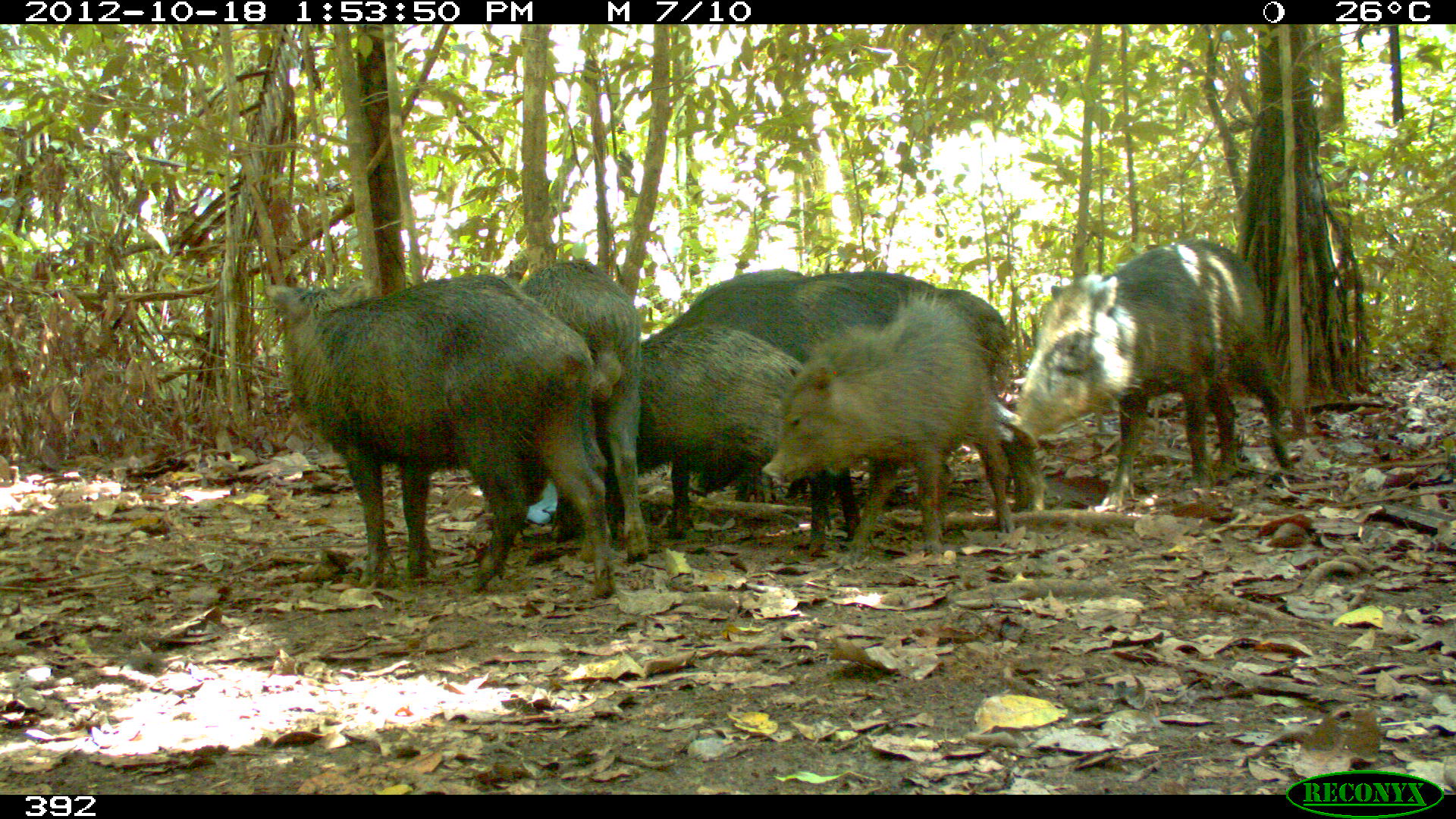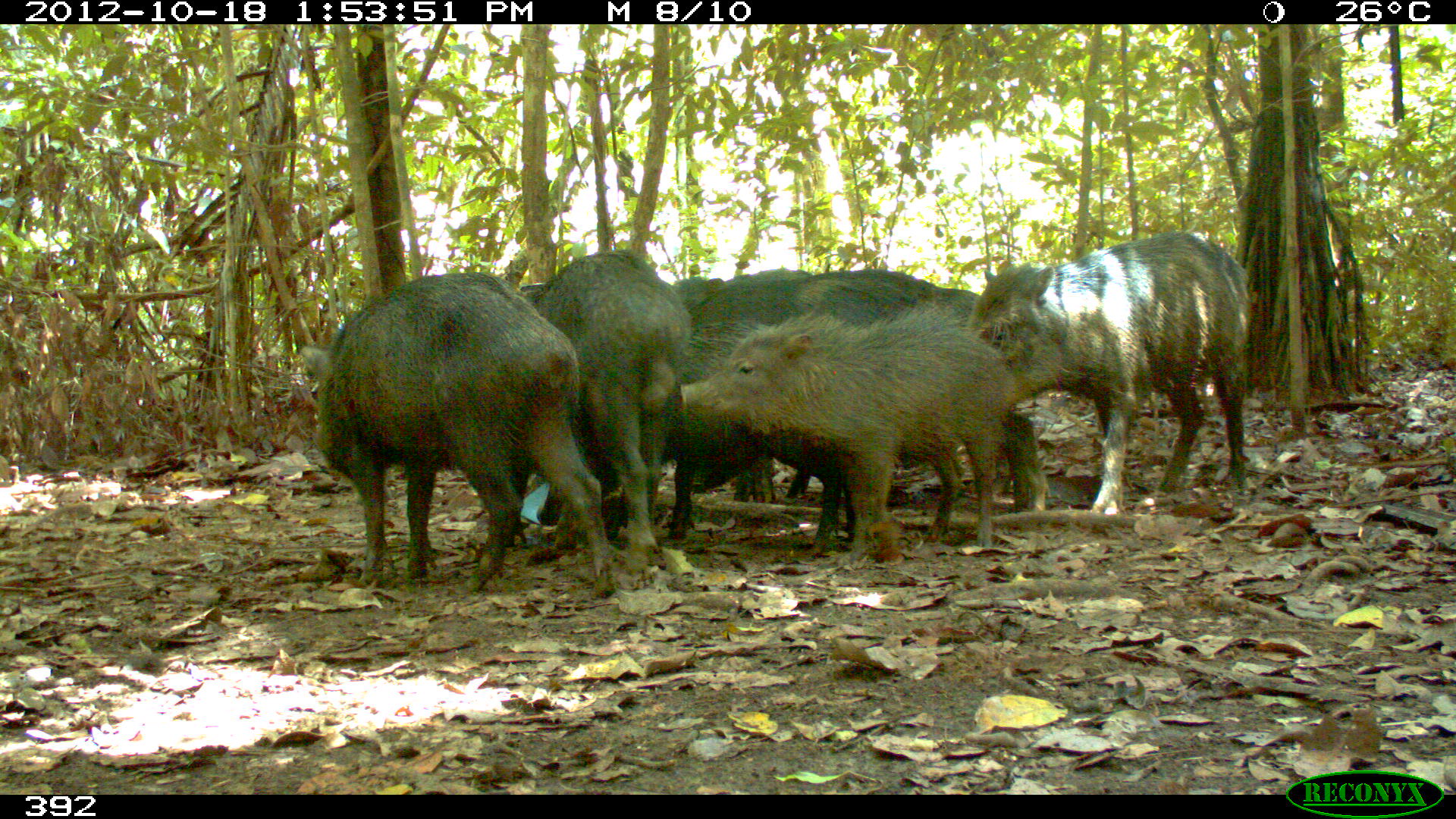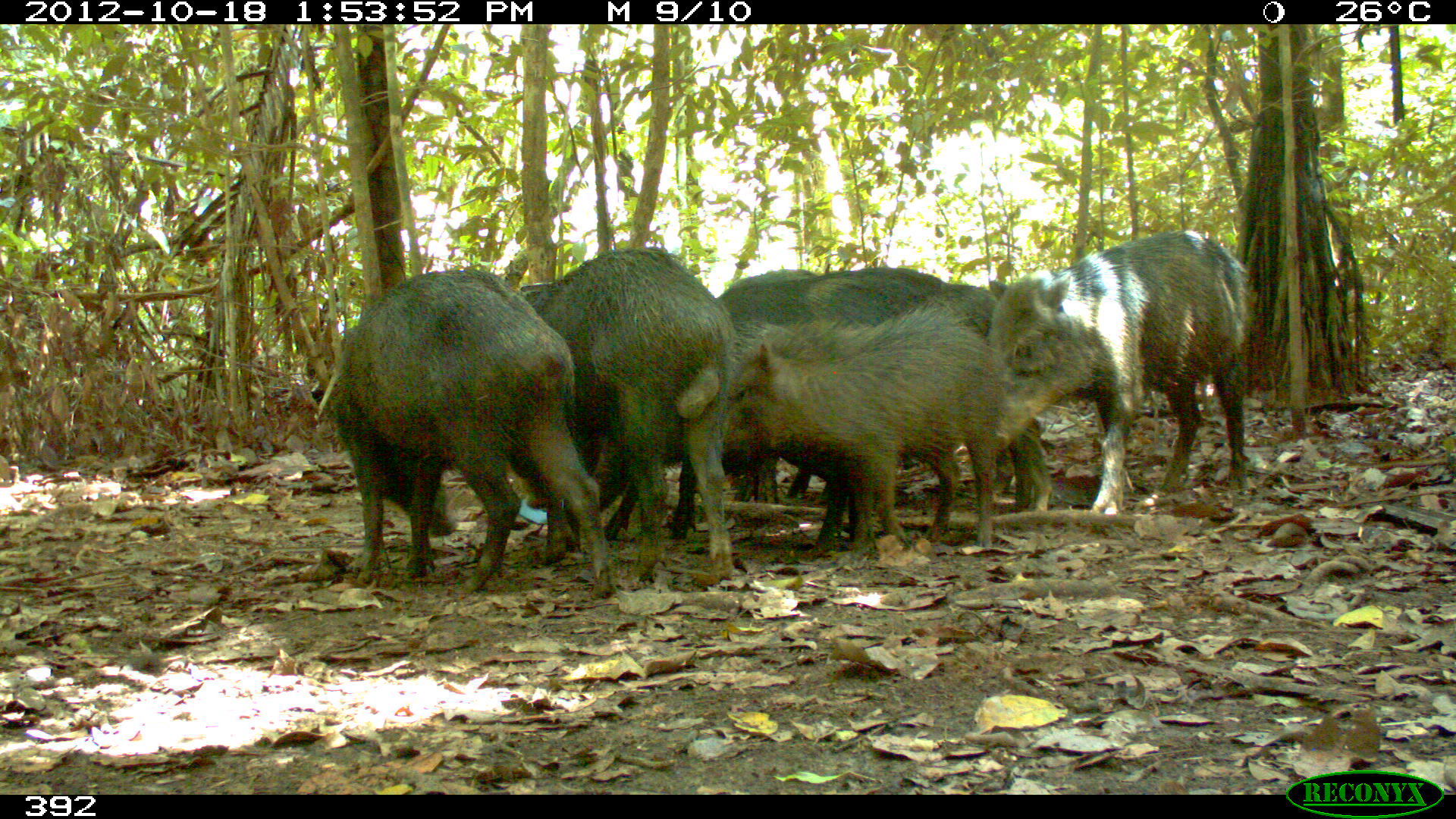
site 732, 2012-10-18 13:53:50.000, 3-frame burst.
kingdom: Animalia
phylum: Chordata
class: Mammalia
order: Artiodactyla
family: Tayassuidae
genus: Tayassu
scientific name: Tayassu pecari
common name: white-lipped peccary